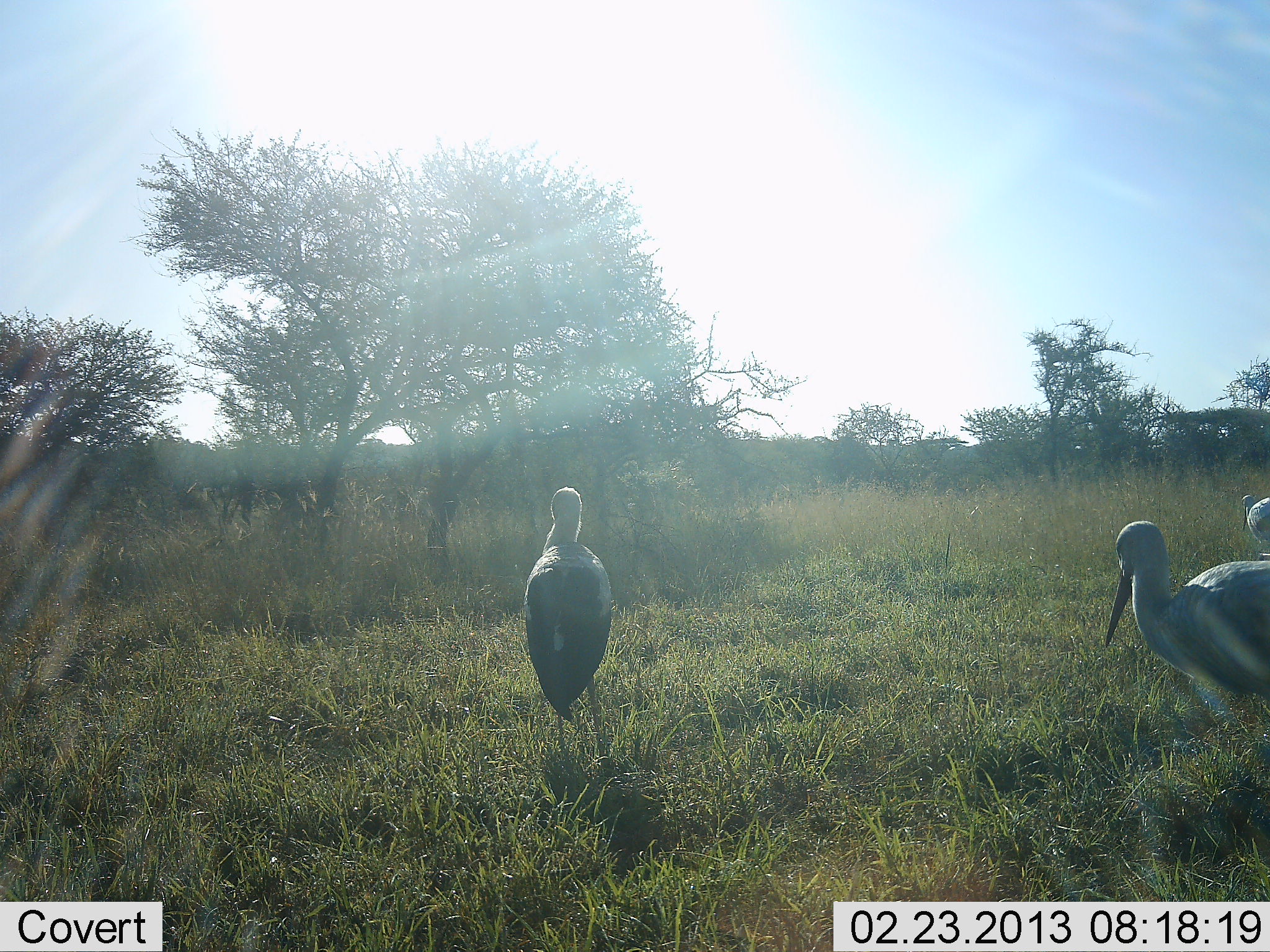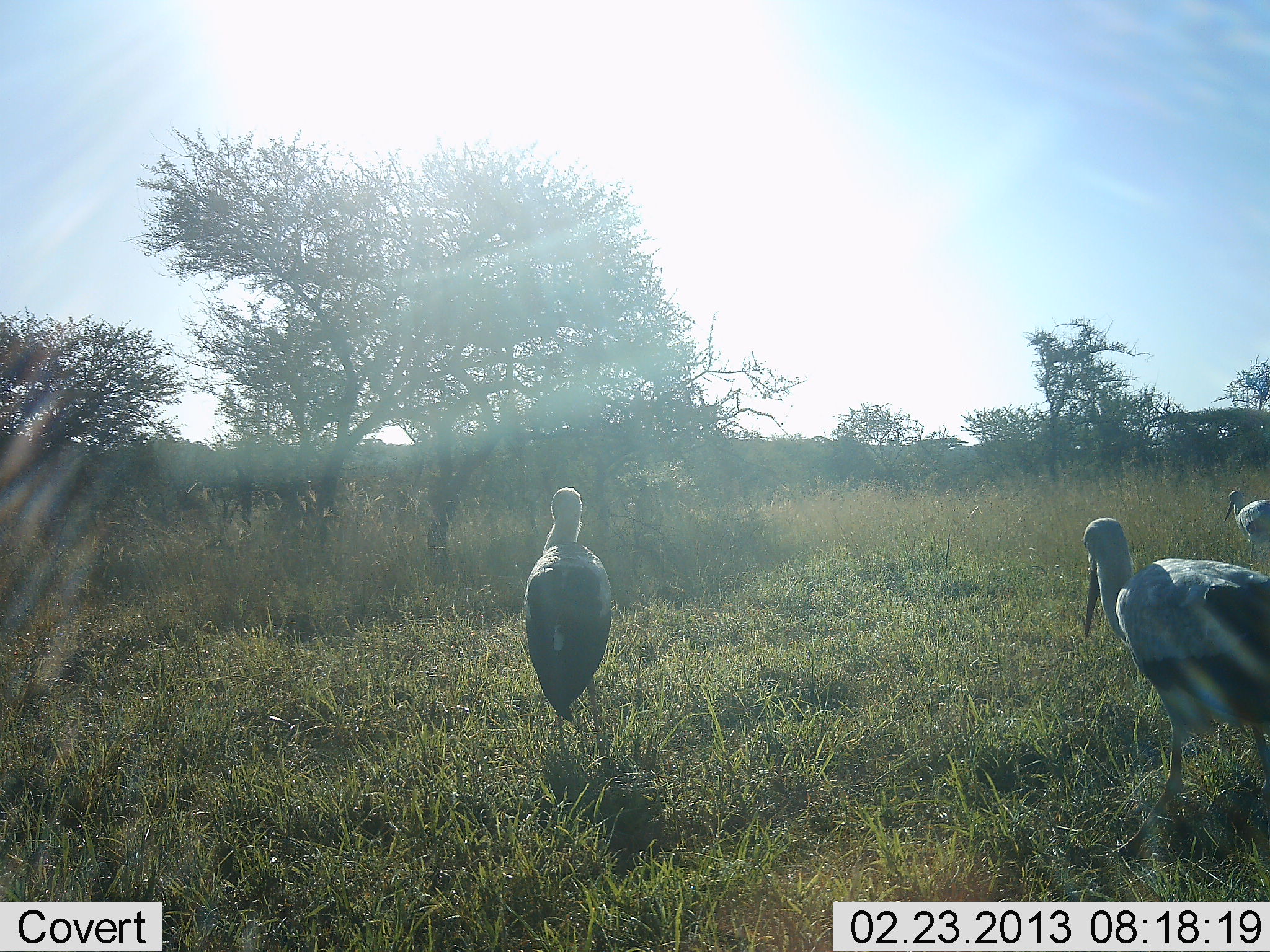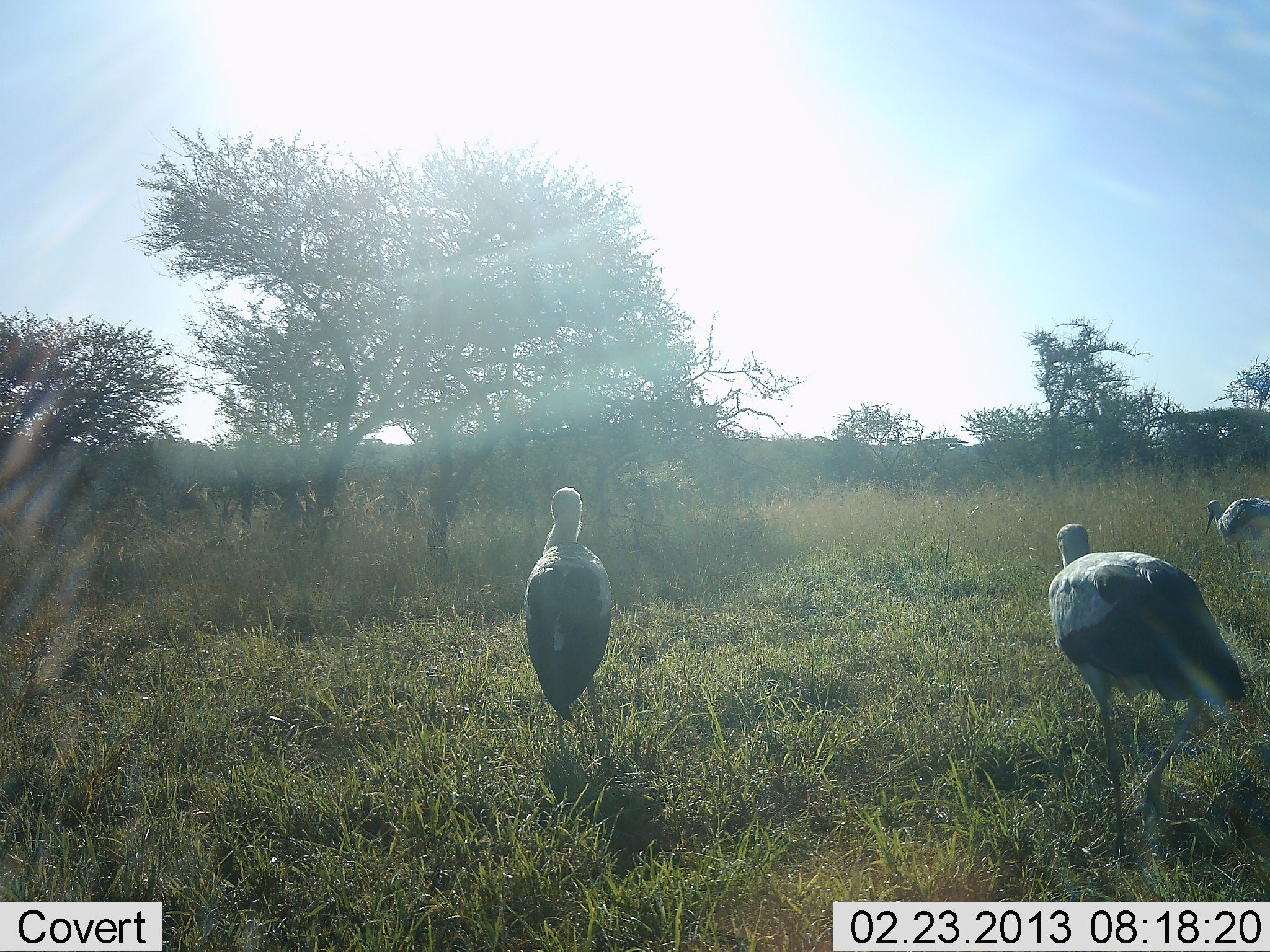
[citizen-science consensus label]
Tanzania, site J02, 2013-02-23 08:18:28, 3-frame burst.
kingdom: Animalia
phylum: Chordata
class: Aves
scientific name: Aves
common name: bird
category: otherbird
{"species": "otherbird (bird) (Aves)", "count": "3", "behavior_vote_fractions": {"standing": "68%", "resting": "5%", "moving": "77%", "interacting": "0%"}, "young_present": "0%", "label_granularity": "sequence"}